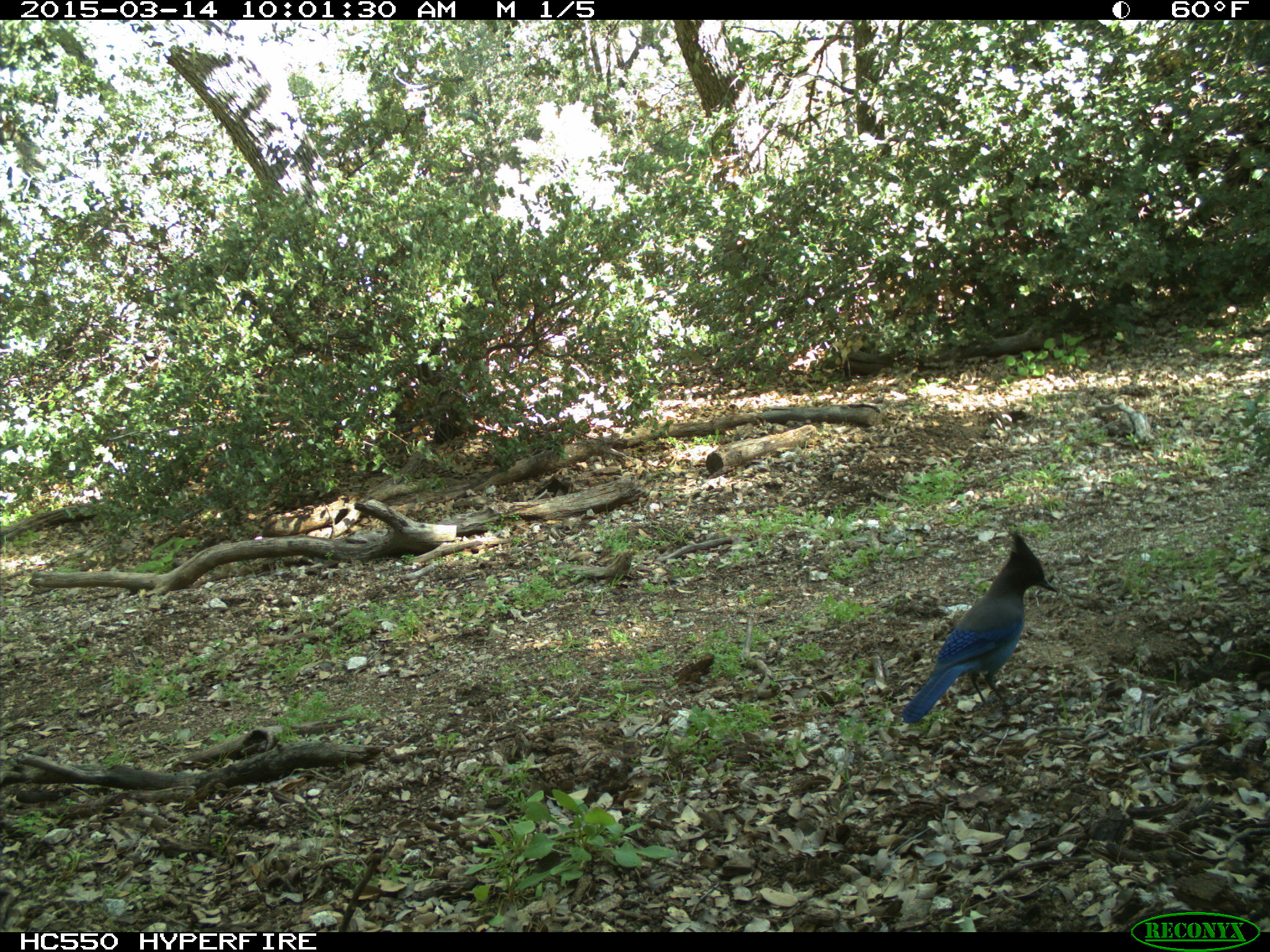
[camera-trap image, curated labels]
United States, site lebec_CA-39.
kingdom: Animalia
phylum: Chordata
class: Aves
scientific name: Aves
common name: birds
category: unidentified bird